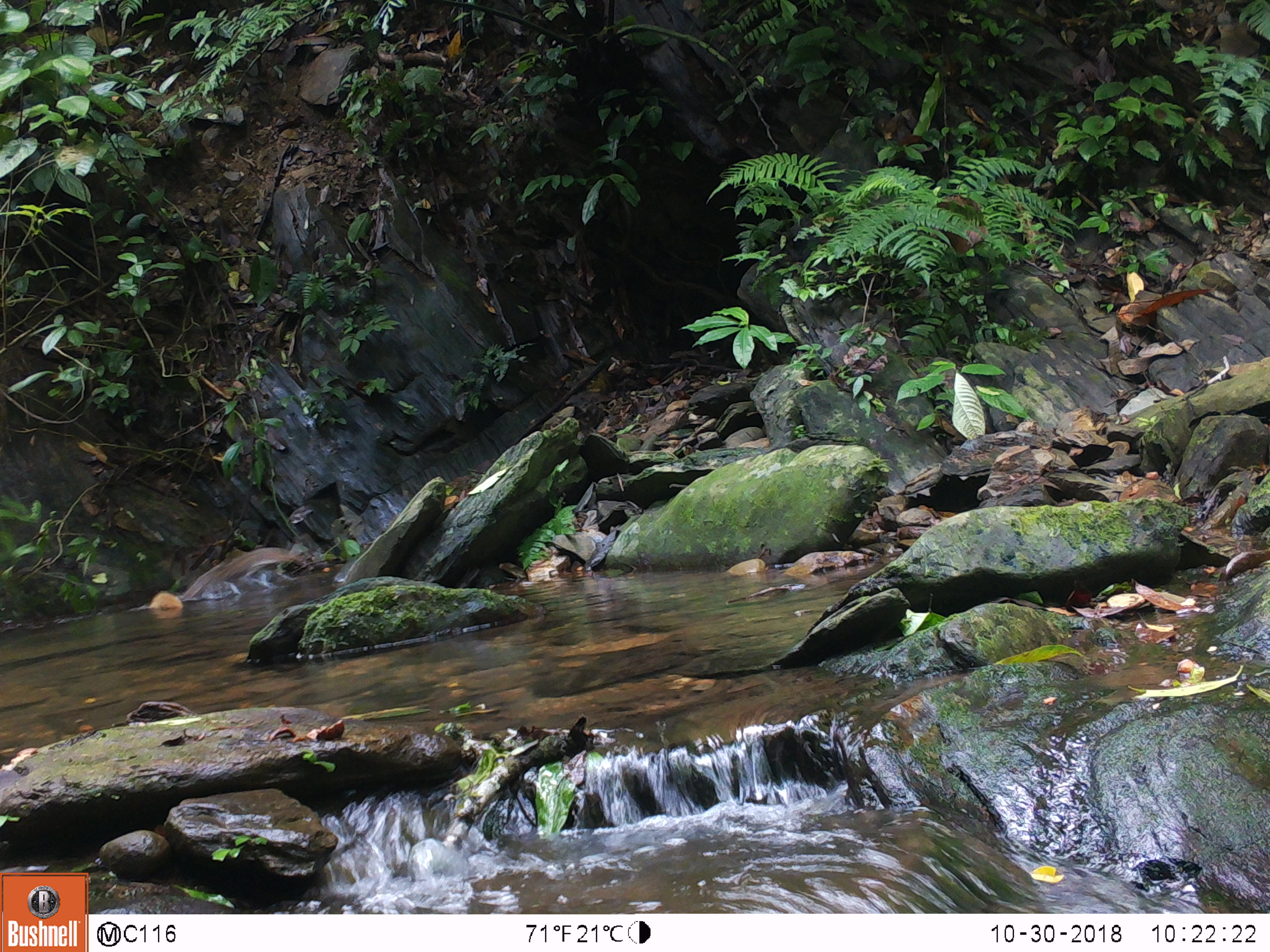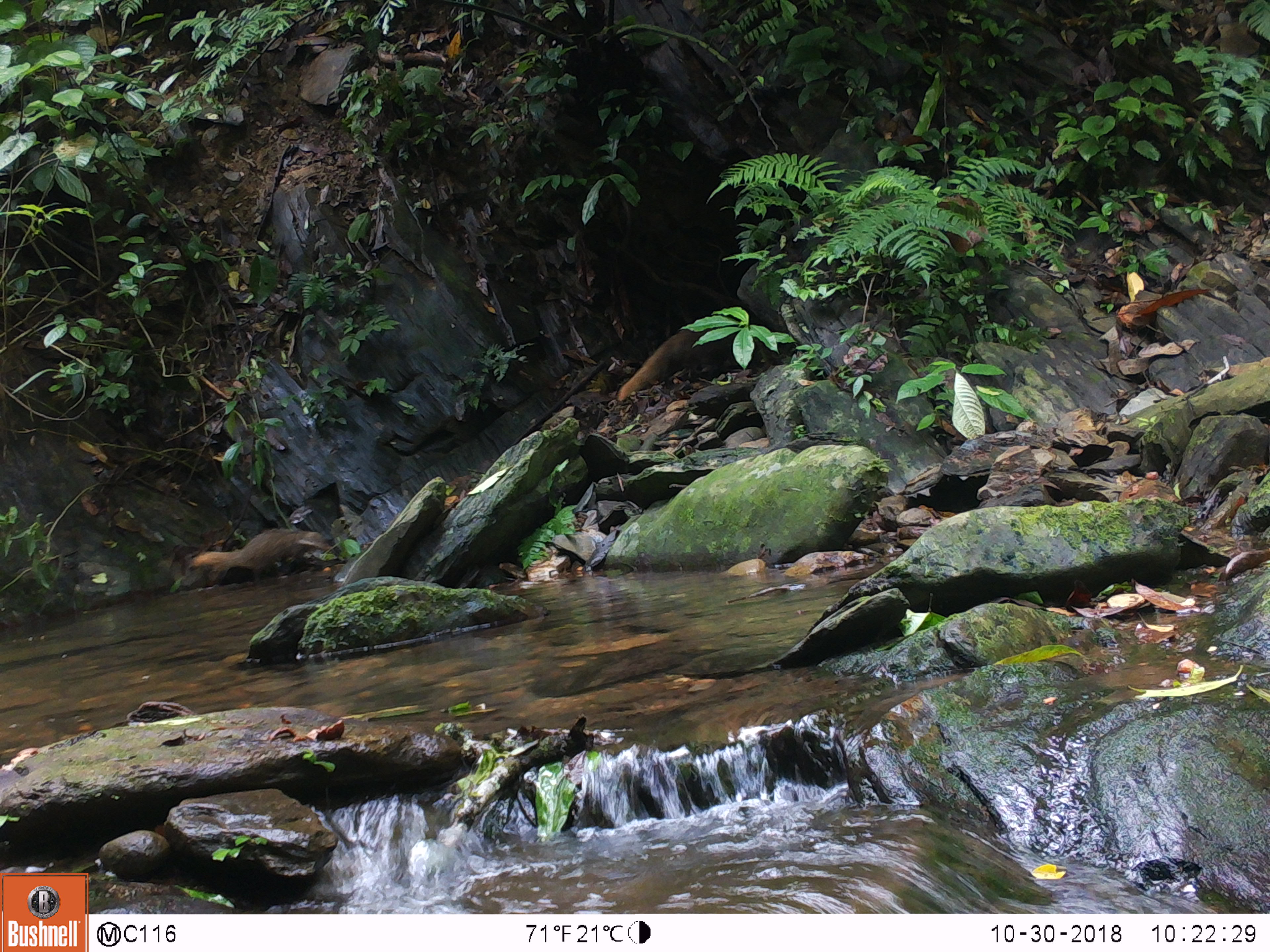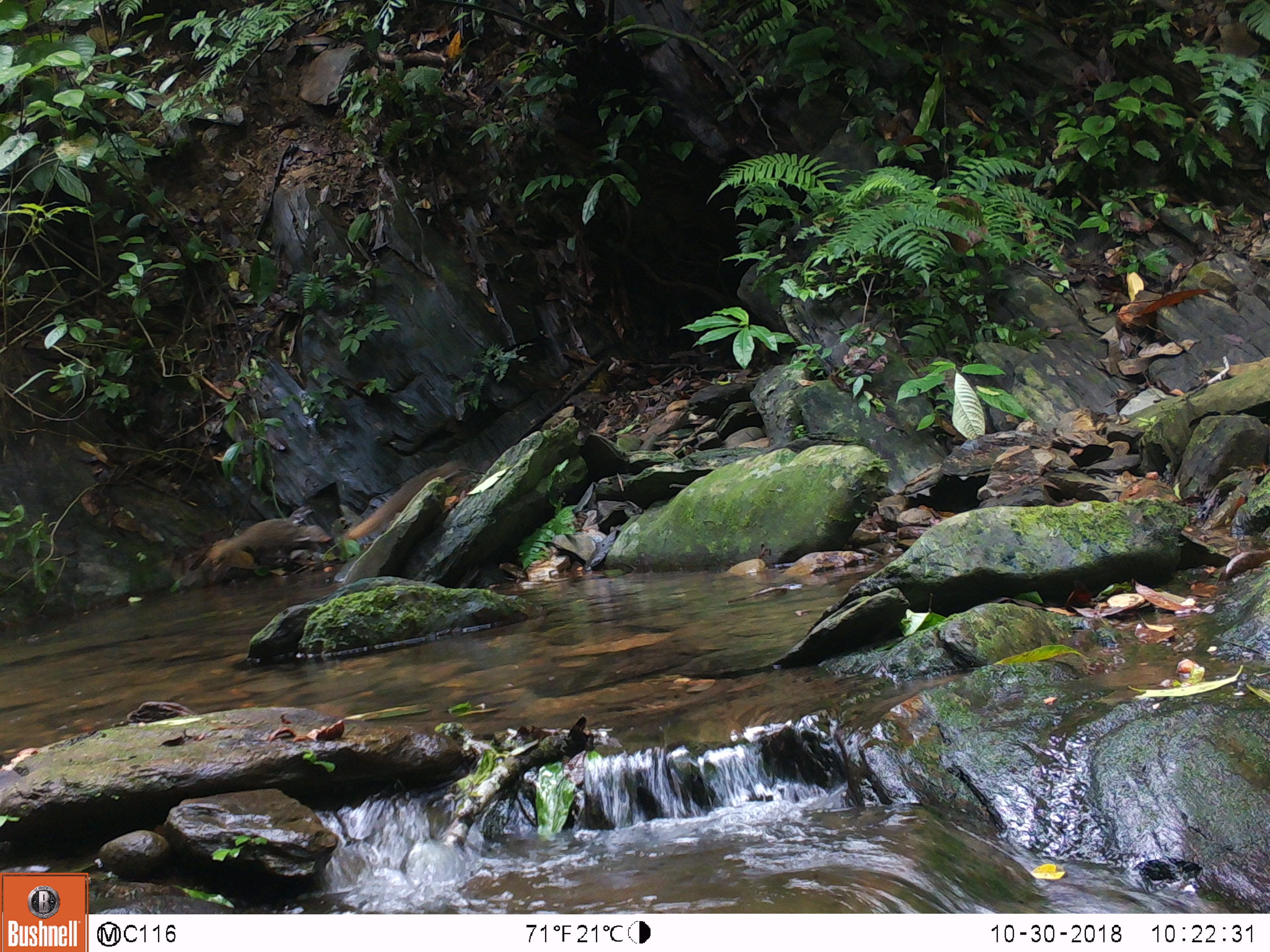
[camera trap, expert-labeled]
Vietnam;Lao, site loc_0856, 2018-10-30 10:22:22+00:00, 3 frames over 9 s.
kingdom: Animalia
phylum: Chordata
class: Mammalia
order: Carnivora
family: Herpestidae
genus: Urva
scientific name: Urva urva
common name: crab-eating mongoose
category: crab eating mongoose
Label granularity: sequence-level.